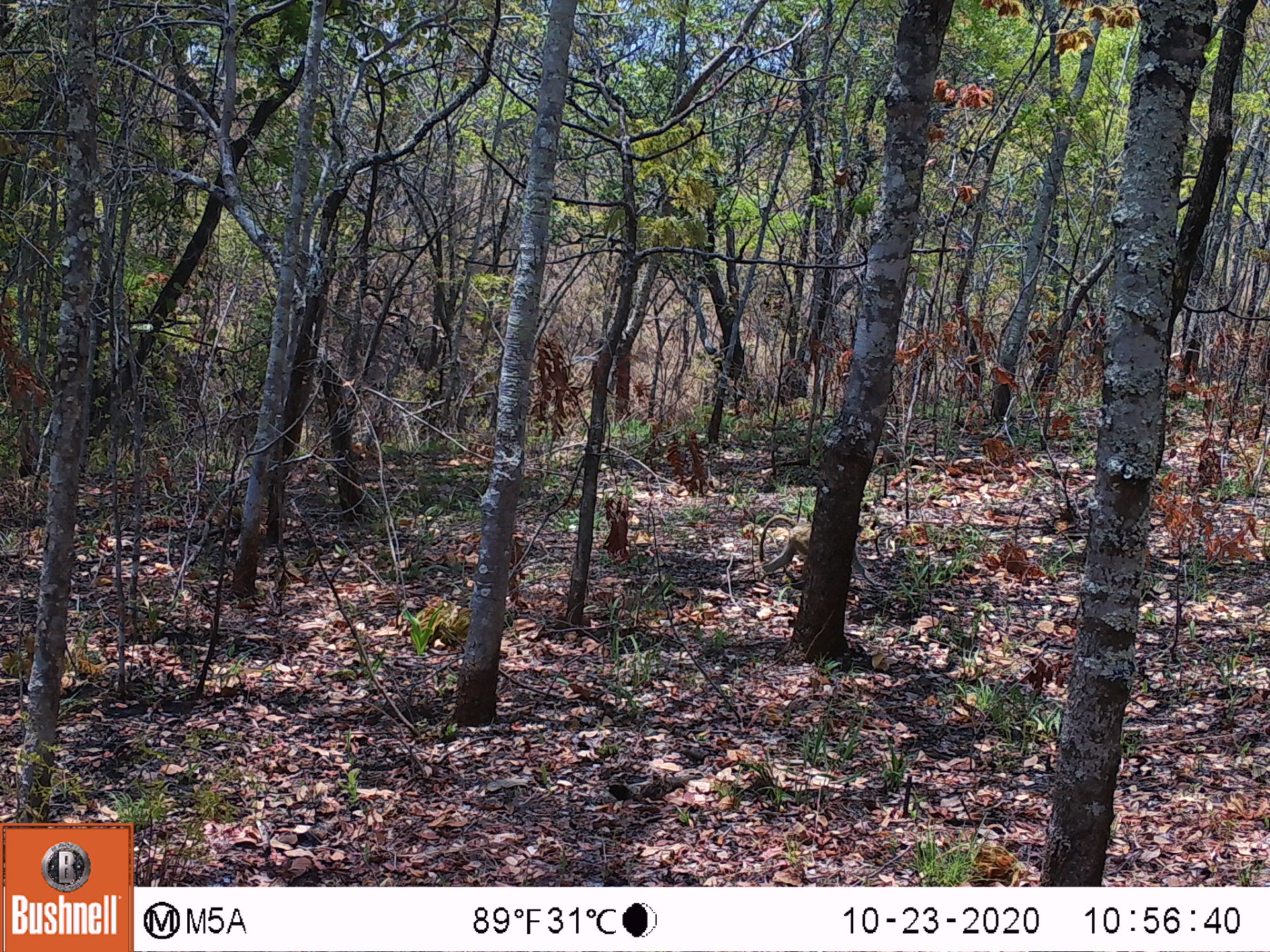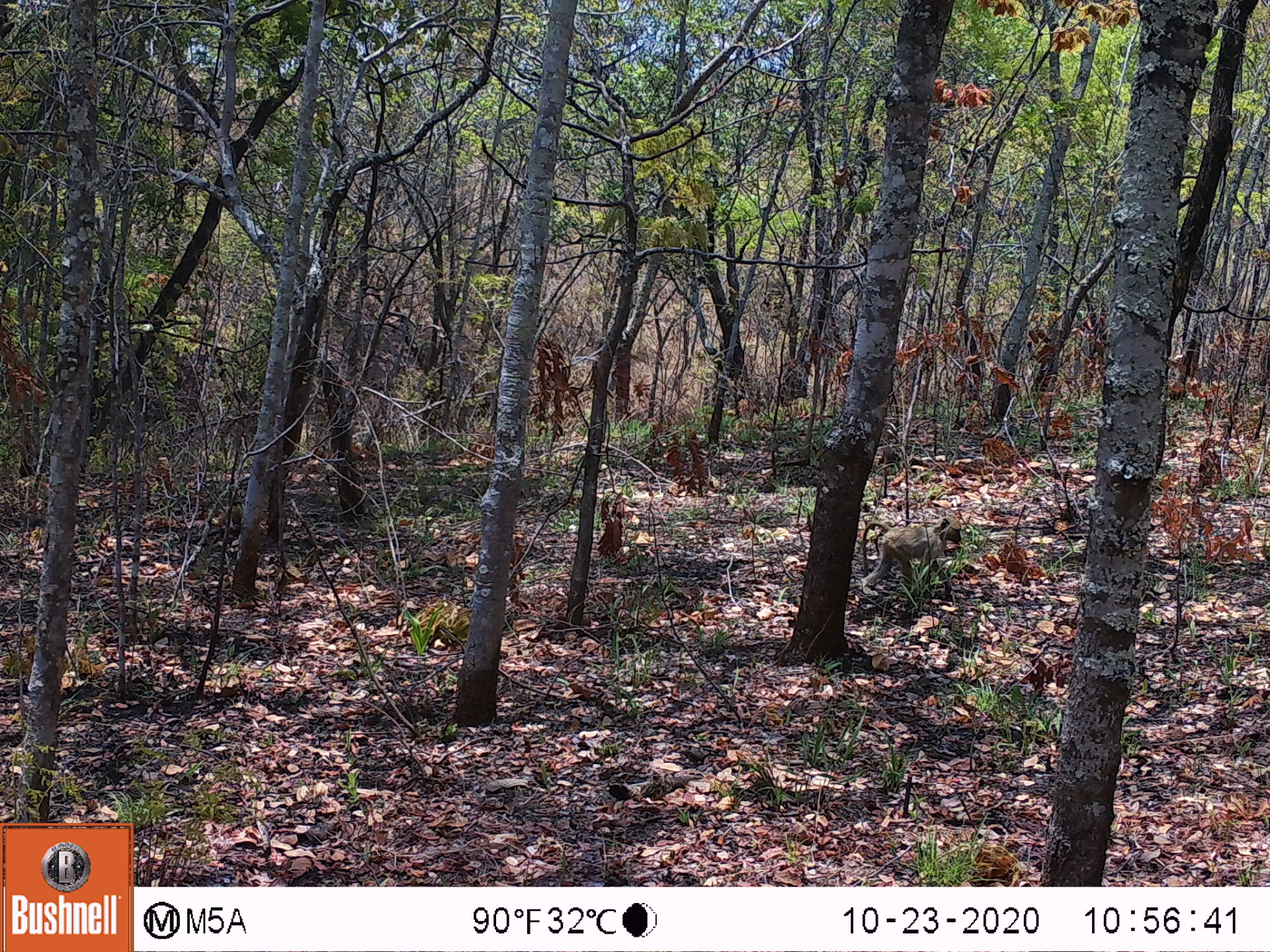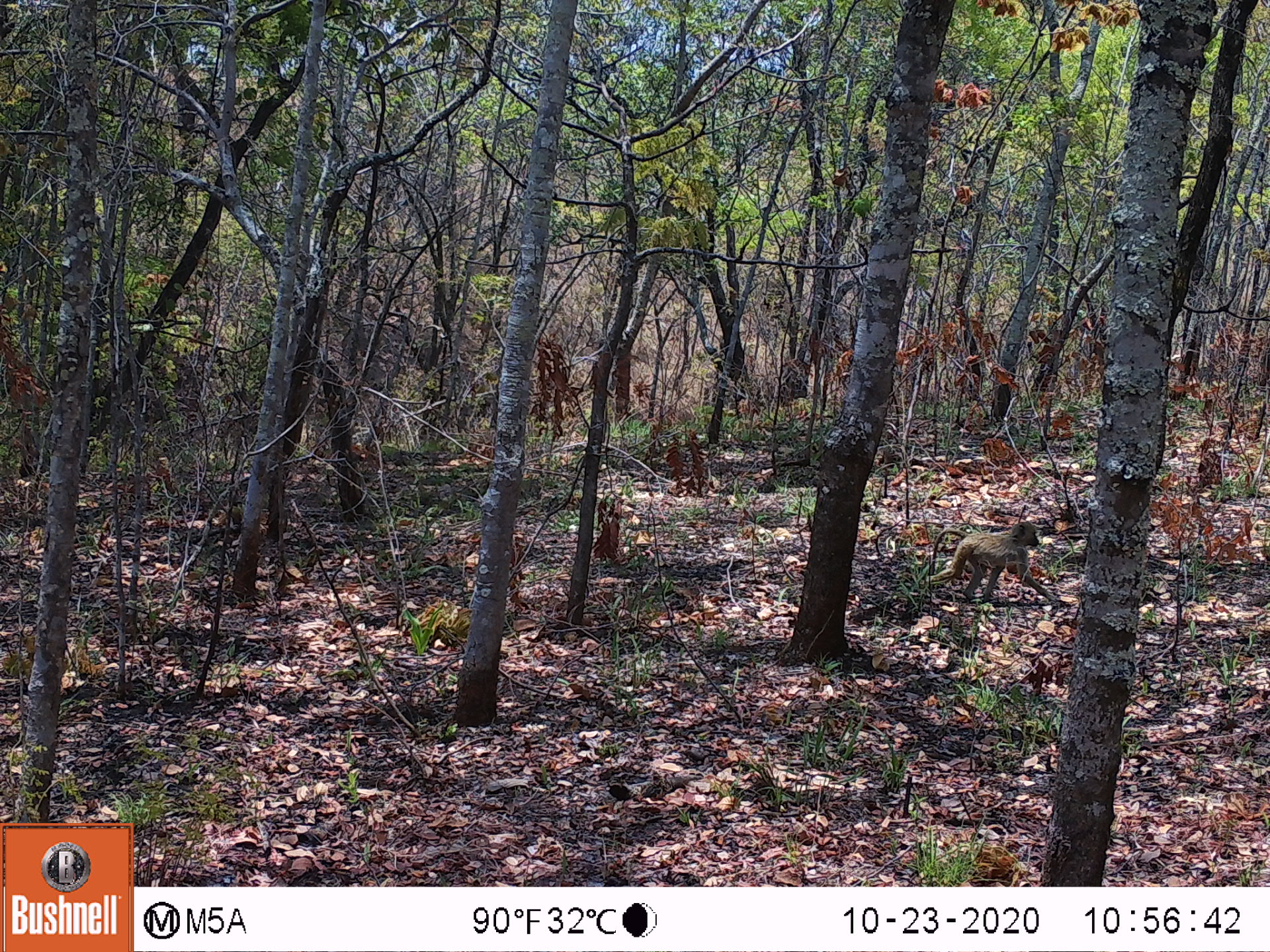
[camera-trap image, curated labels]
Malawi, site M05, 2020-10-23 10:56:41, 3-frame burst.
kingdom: Animalia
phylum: Chordata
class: Mammalia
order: Primates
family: Cercopithecidae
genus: Papio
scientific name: Papio cynocephalus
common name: yellow baboon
Yellow baboon (Papio cynocephalus), count 1.